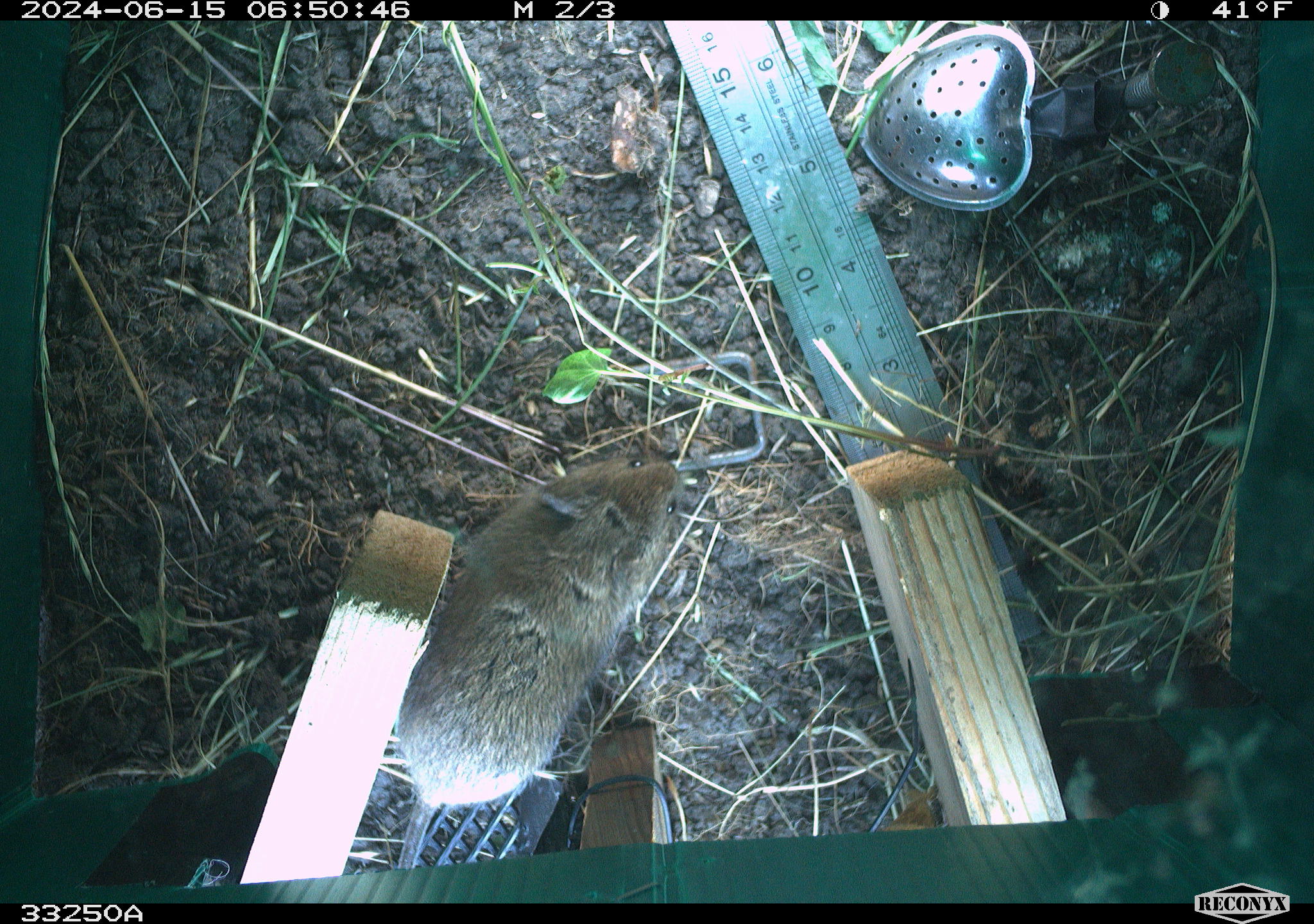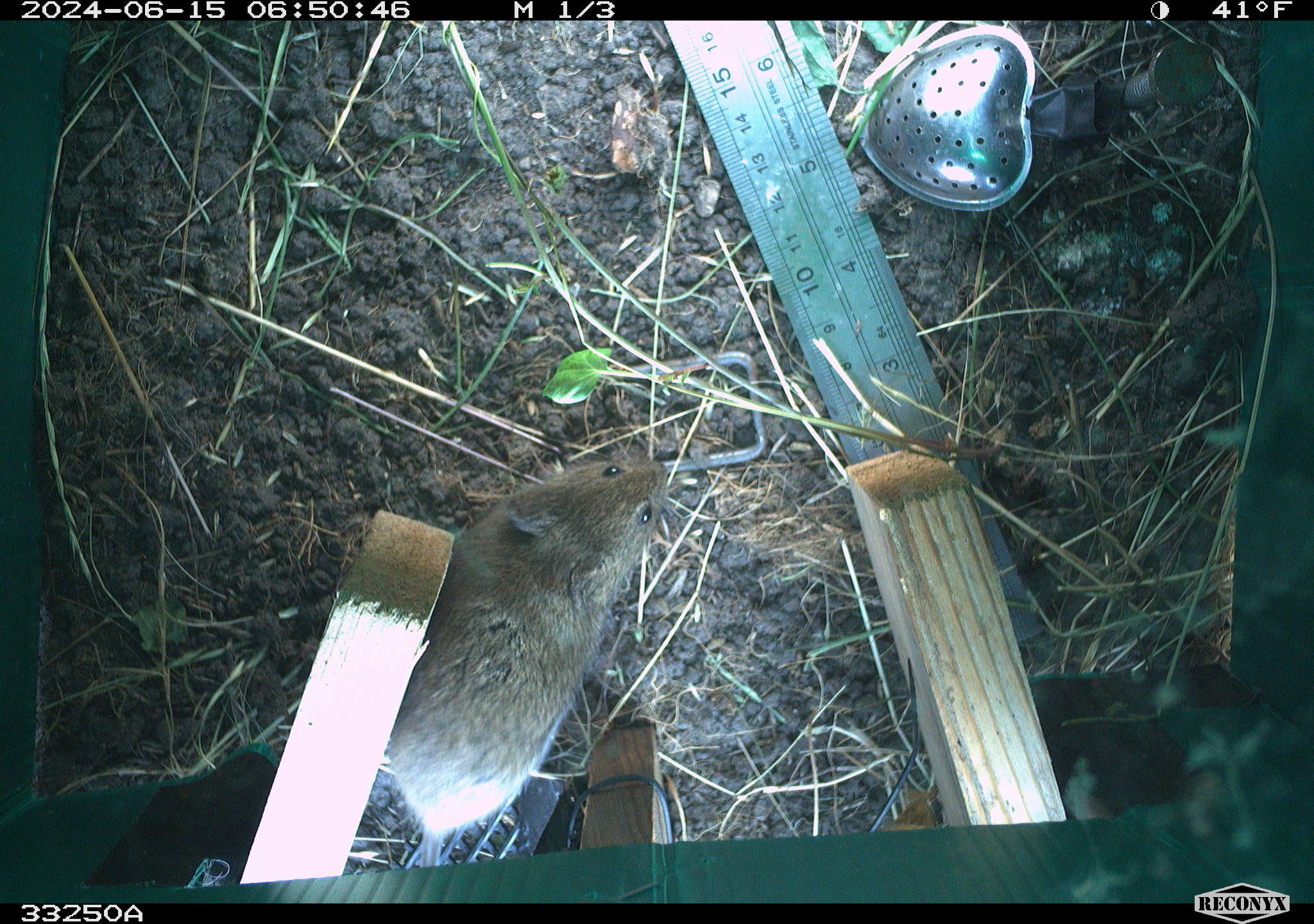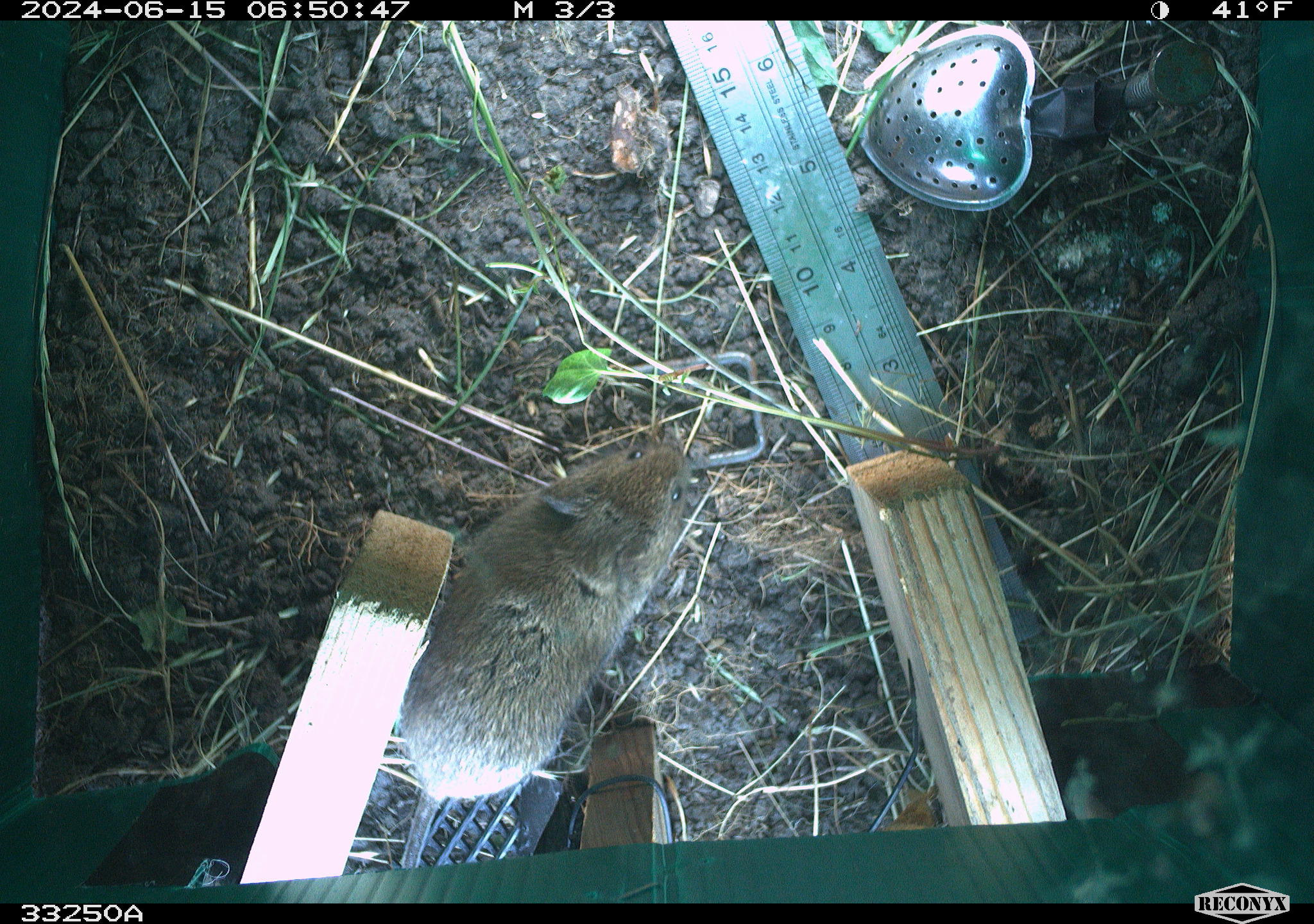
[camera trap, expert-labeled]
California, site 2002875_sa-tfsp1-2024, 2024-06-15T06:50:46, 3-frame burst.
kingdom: Animalia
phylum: Chordata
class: Mammalia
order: Rodentia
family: Cricetidae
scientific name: Arvicolinae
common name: voles, lemmings, and muskrats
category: arvicolinae subfamily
Arvicolinae subfamily (voles, lemmings, and muskrats) (Arvicolinae).